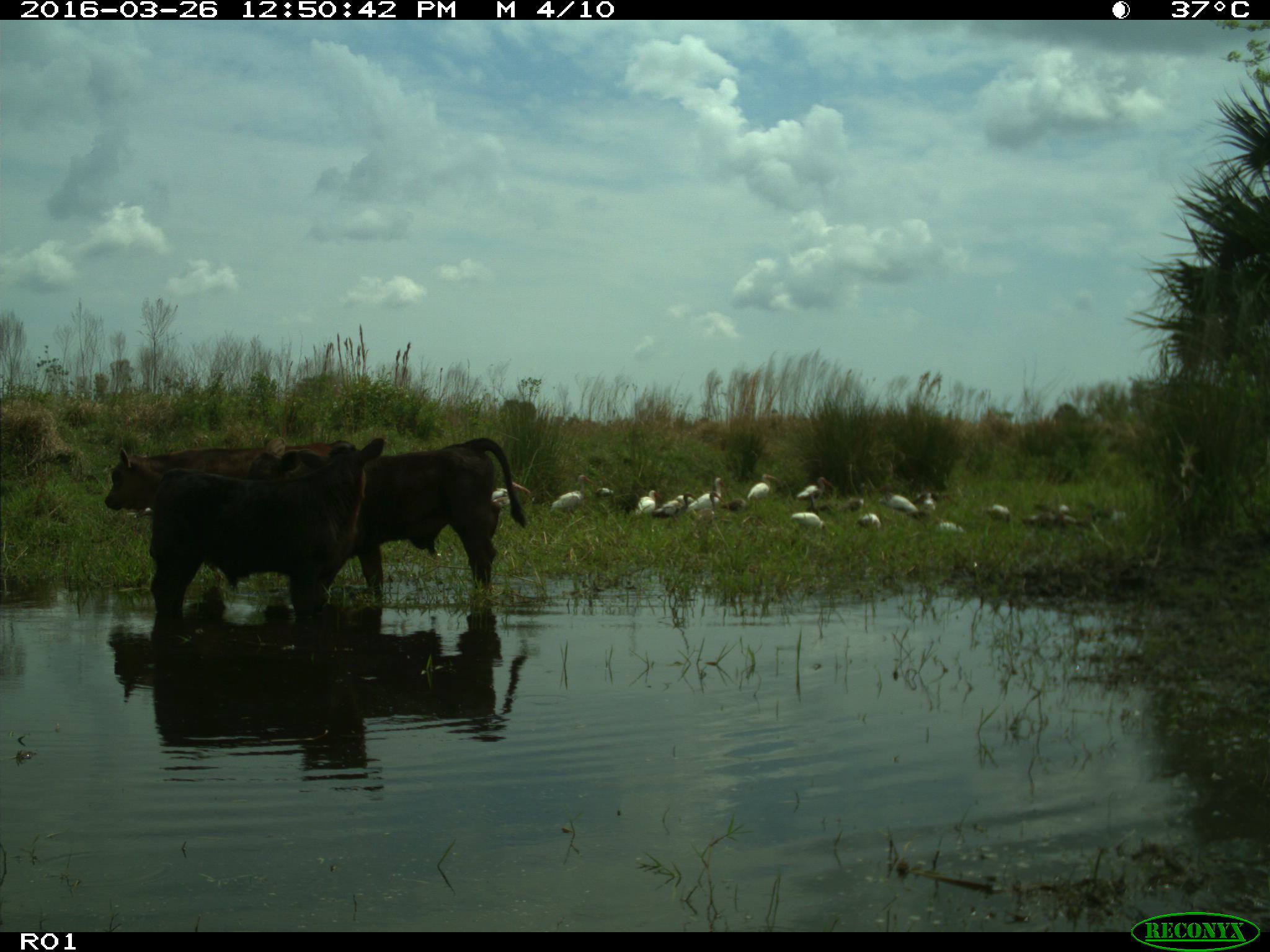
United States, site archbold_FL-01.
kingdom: Animalia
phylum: Chordata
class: Mammalia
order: Artiodactyla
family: Bovidae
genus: Bos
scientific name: Bos taurus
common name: domestic cow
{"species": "Bos taurus (domestic cow)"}